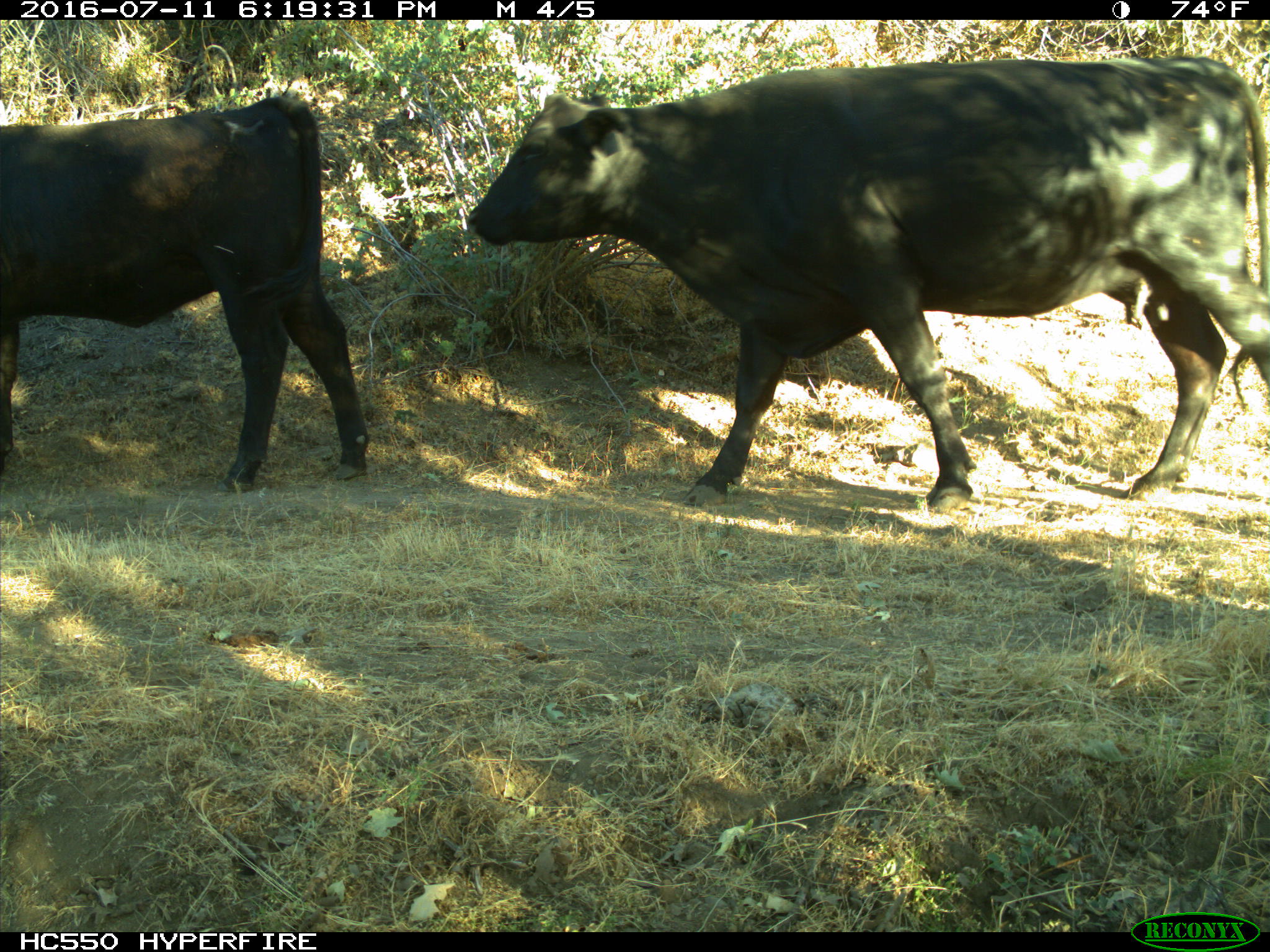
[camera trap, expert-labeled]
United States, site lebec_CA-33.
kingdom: Animalia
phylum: Chordata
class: Mammalia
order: Artiodactyla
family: Bovidae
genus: Bos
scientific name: Bos taurus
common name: domestic cow